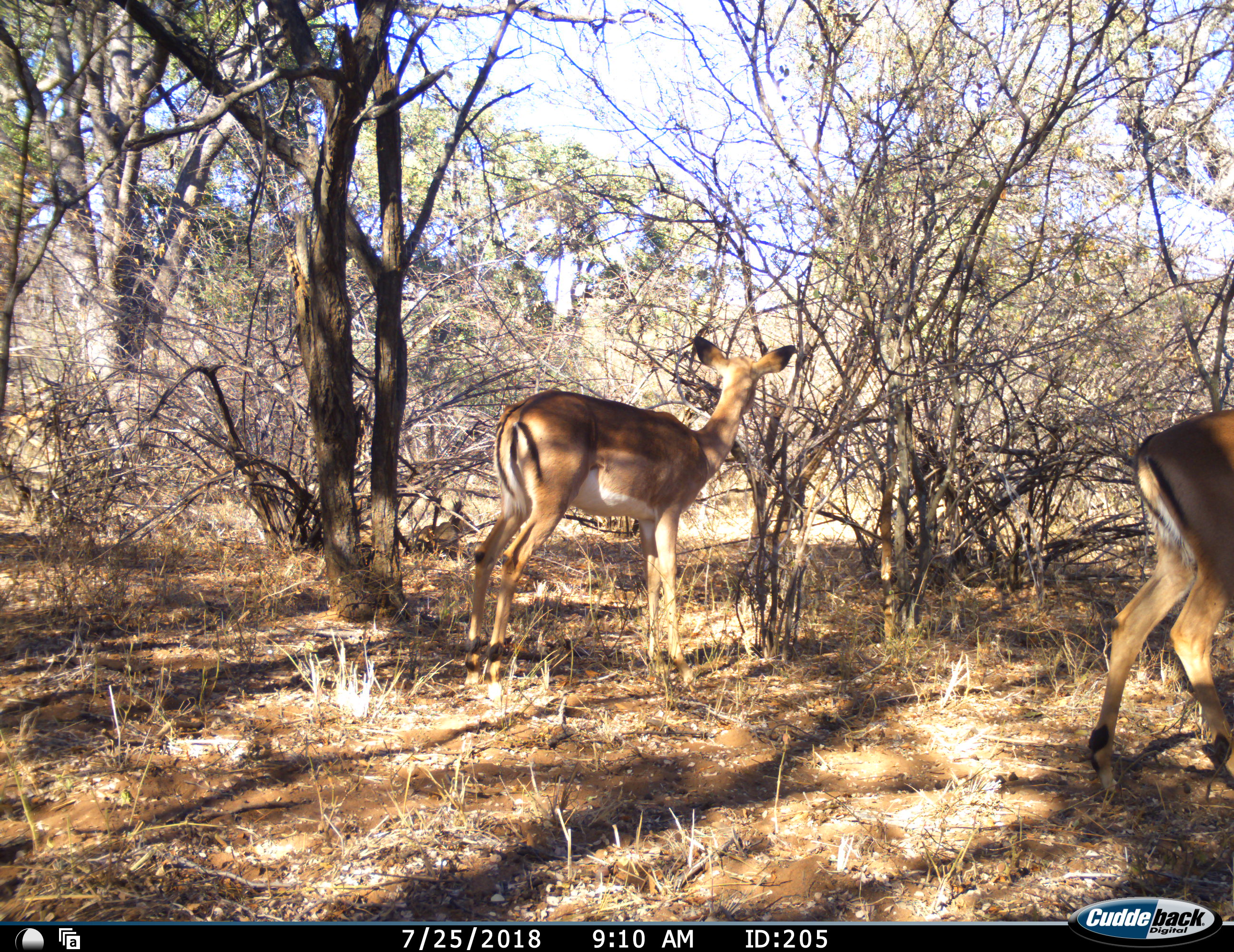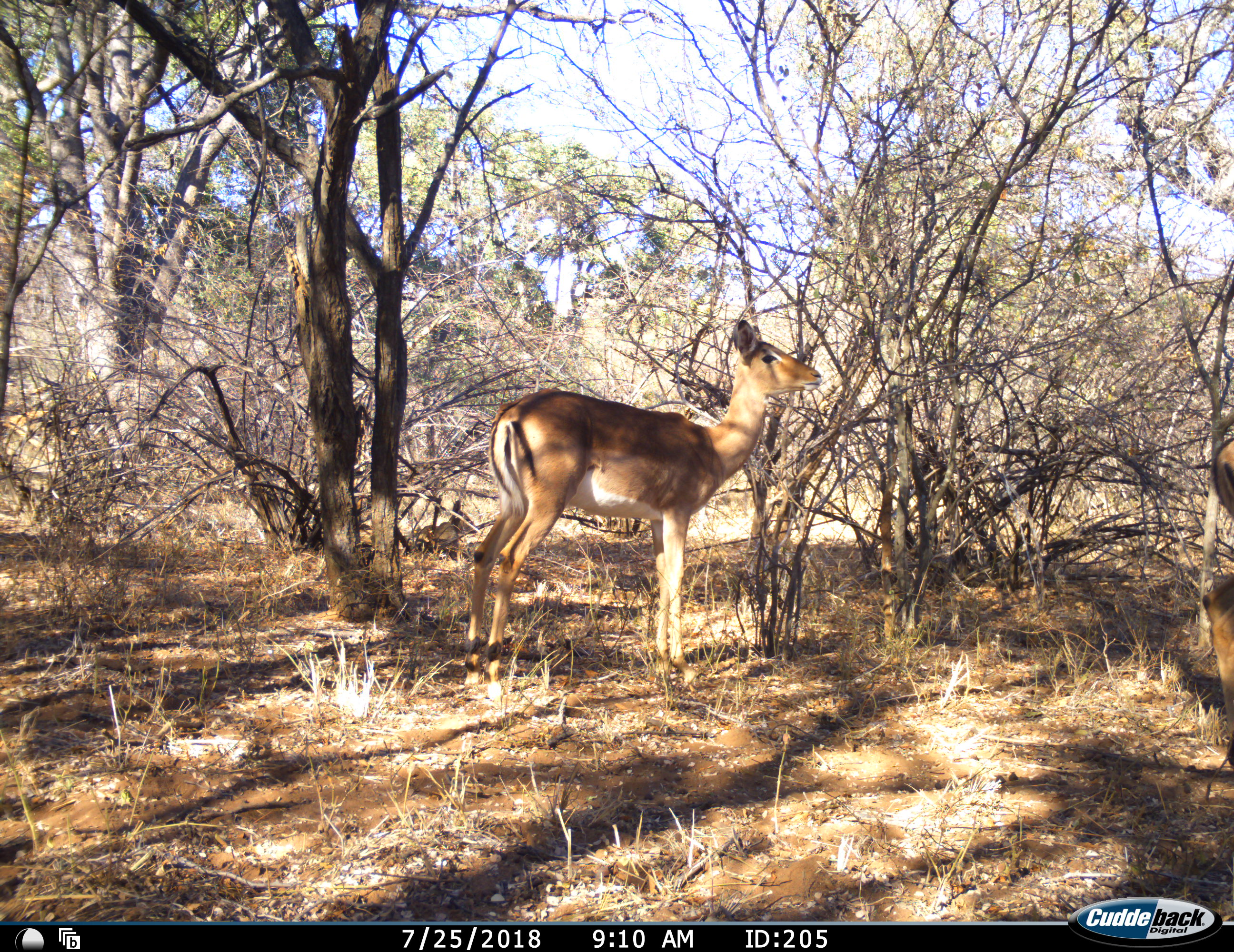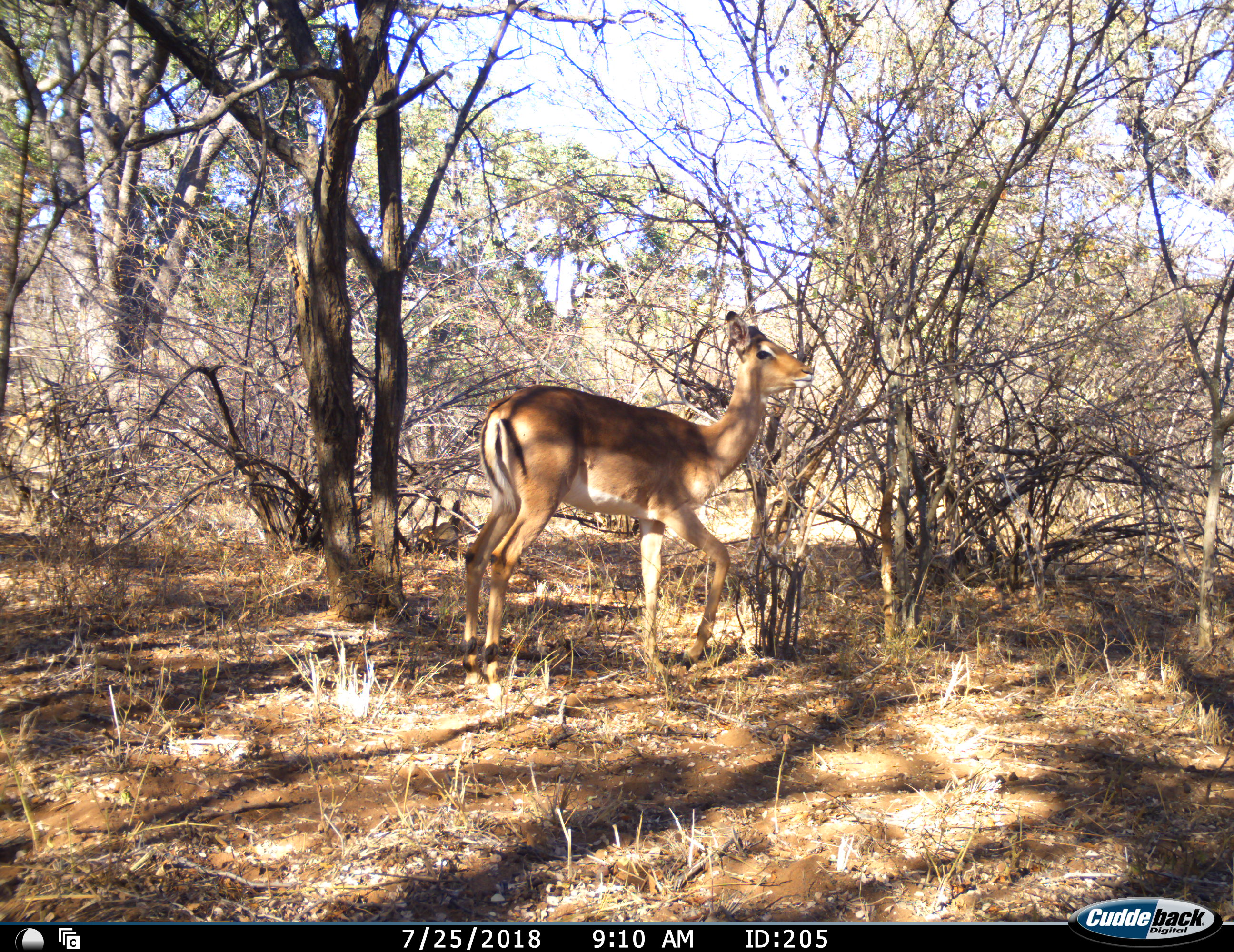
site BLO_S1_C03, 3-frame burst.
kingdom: Animalia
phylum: Chordata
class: Mammalia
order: Artiodactyla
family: Bovidae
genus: Aepyceros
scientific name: Aepyceros melampus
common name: impala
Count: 2.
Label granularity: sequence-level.